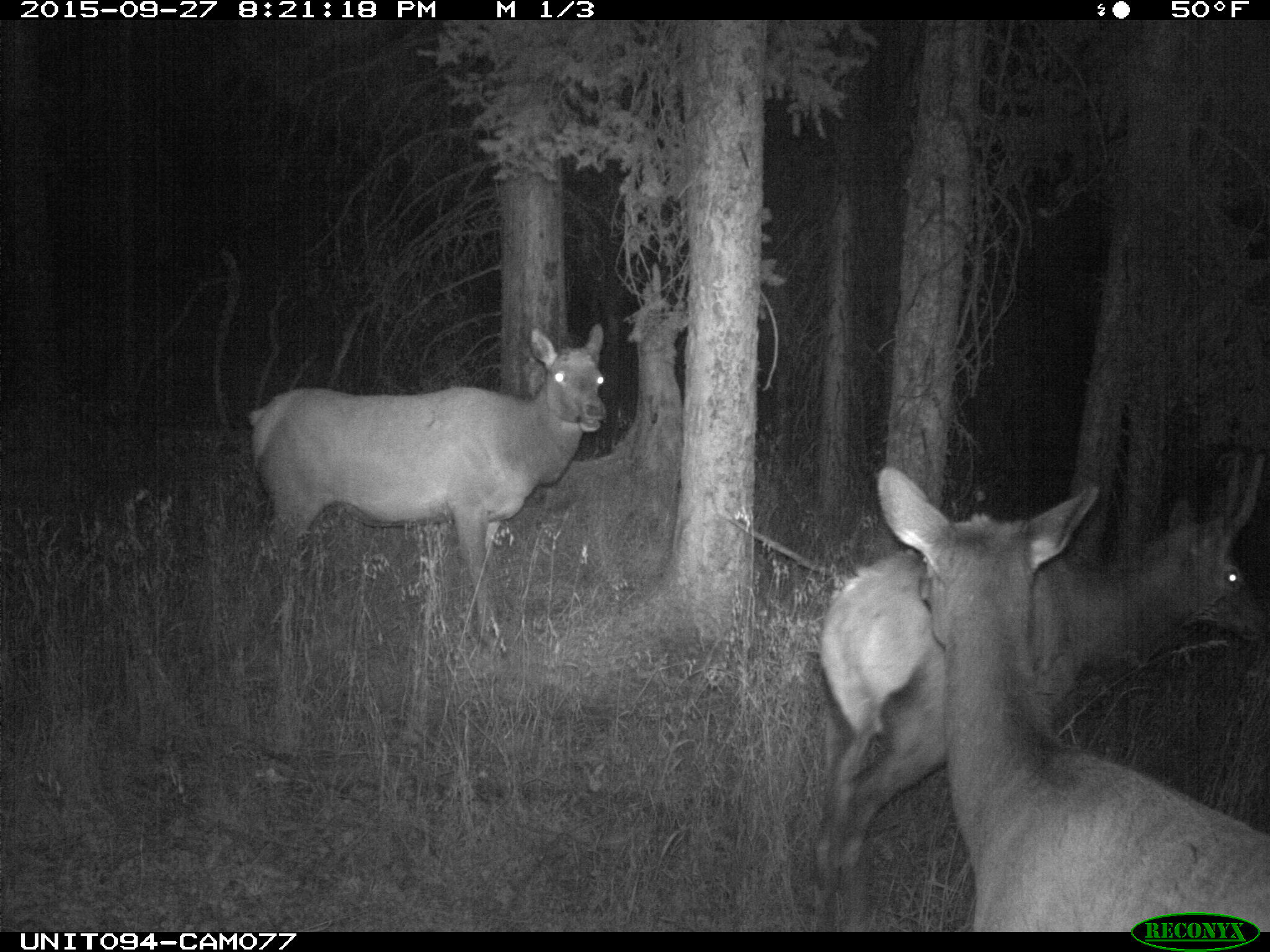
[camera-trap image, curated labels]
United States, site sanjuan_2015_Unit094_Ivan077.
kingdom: Animalia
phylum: Chordata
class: Mammalia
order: Artiodactyla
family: Cervidae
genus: Cervus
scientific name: Cervus elaphus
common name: red deer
Cervus elaphus (red deer).